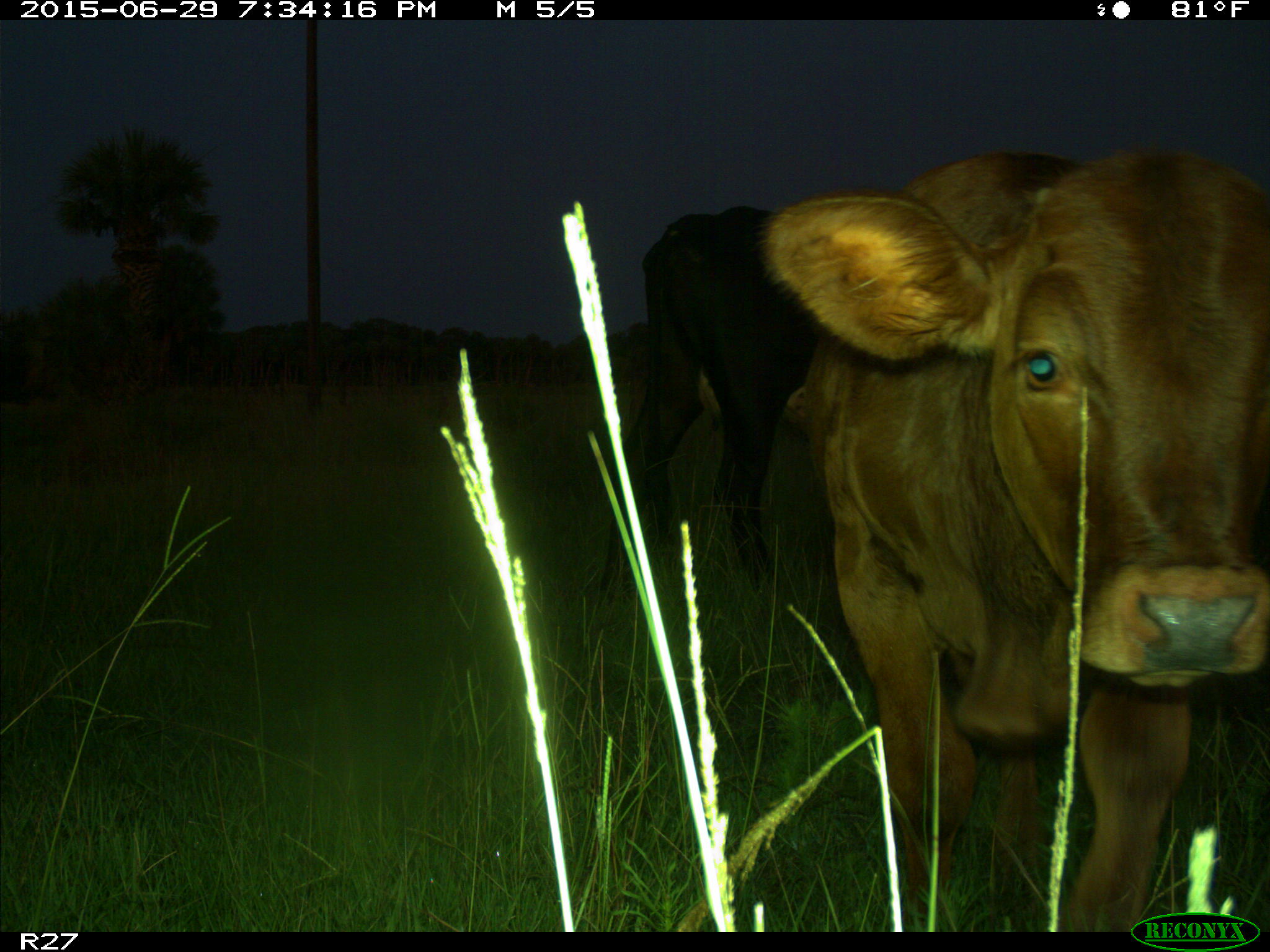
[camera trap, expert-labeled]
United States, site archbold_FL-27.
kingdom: Animalia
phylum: Chordata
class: Mammalia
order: Artiodactyla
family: Bovidae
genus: Bos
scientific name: Bos taurus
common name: domestic cow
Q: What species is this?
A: Bos taurus (domestic cow).